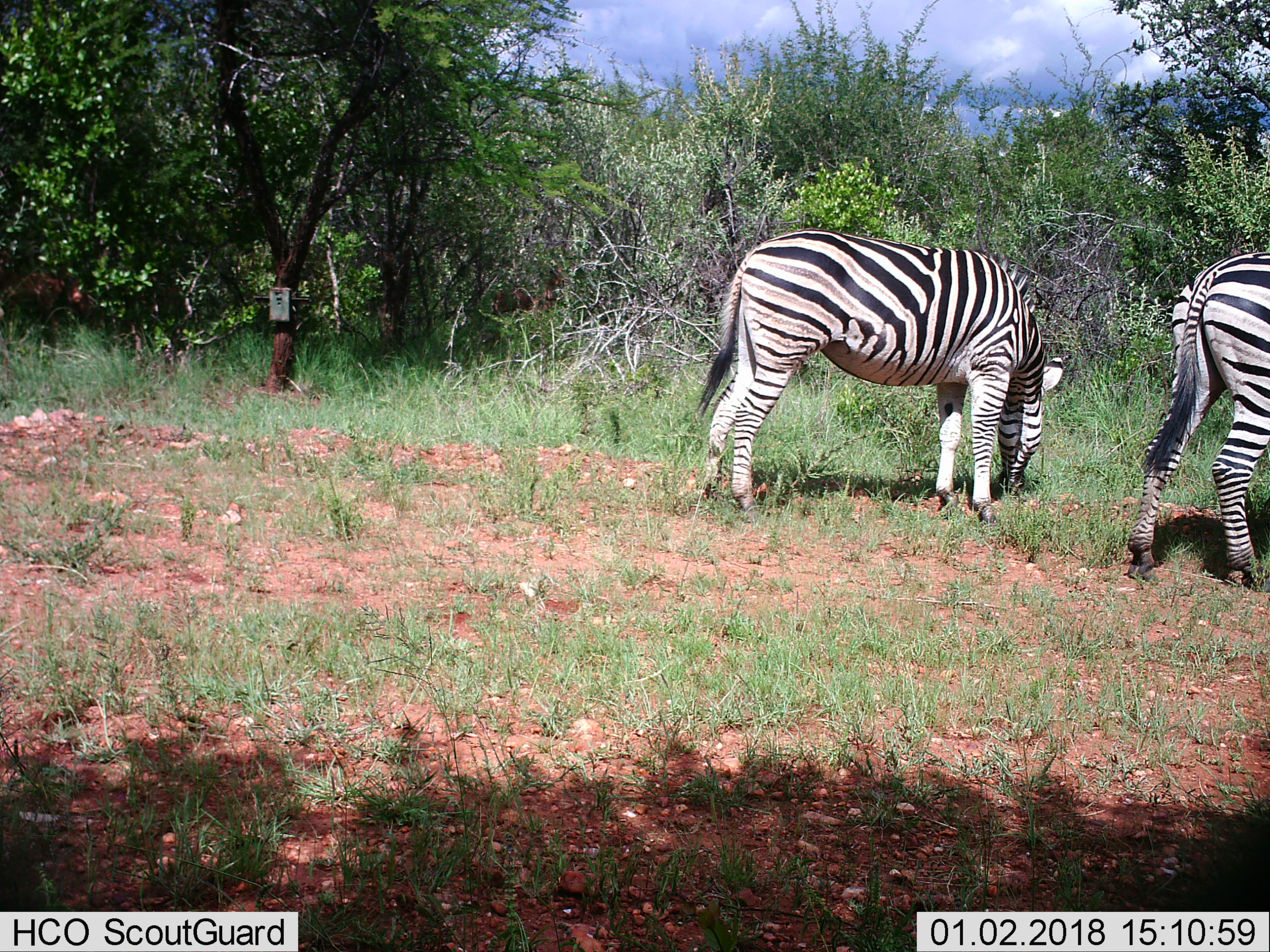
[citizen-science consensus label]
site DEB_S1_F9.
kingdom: Animalia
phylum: Chordata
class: Mammalia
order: Perissodactyla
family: Equidae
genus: Equus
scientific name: Equus quagga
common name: plains zebra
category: zebraplains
Zebraplains (plains zebra) (Equus quagga), count 2. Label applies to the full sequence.